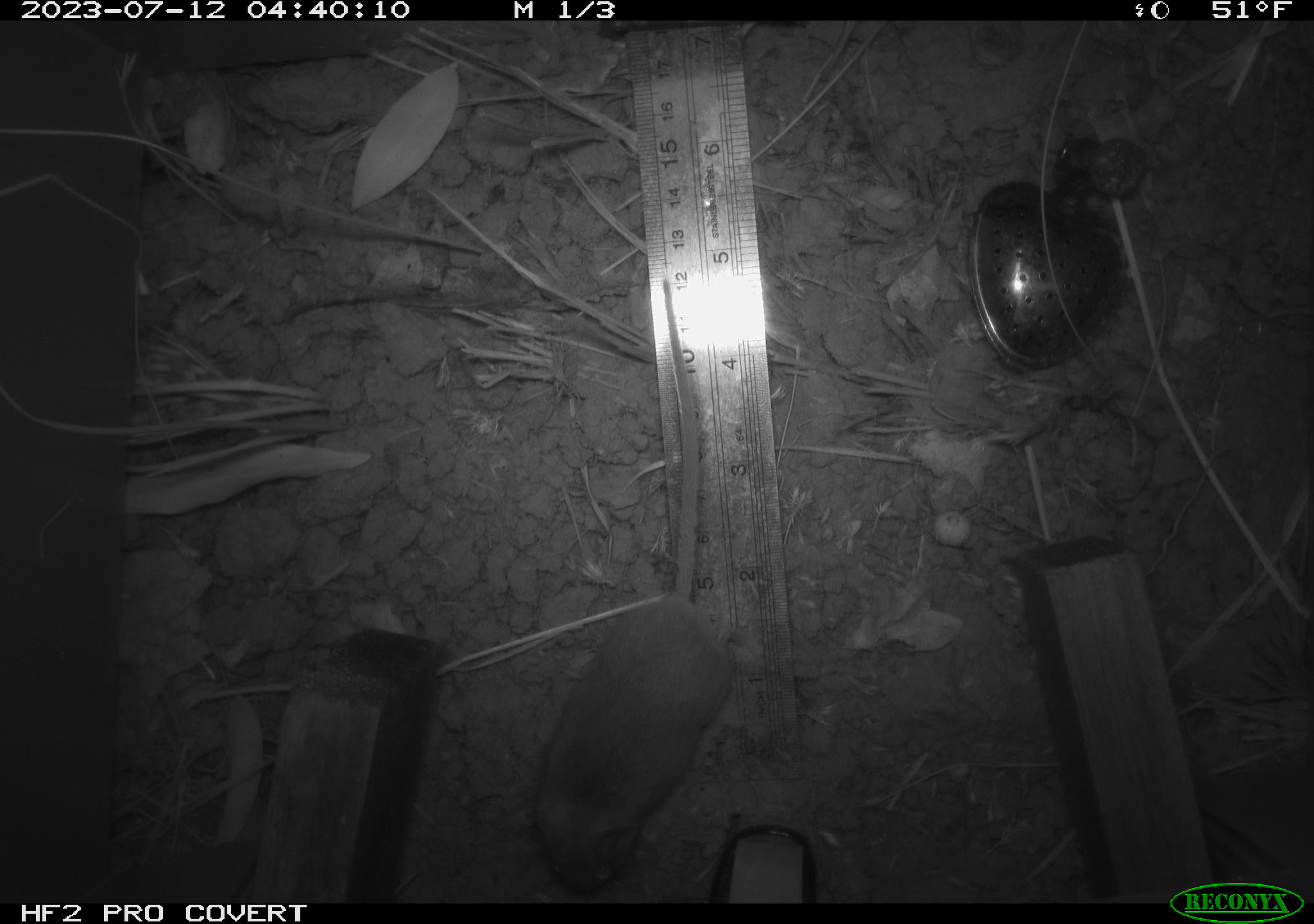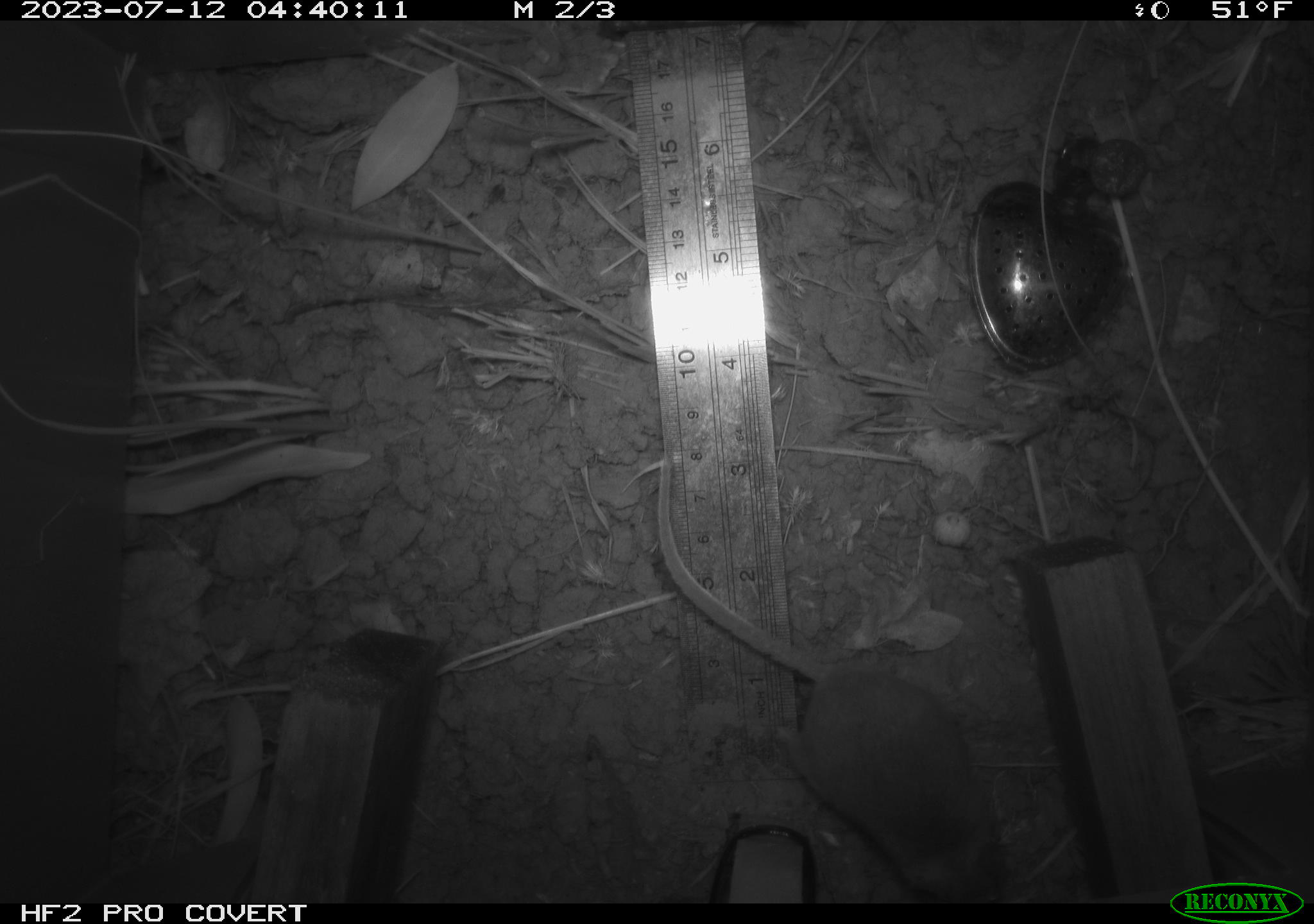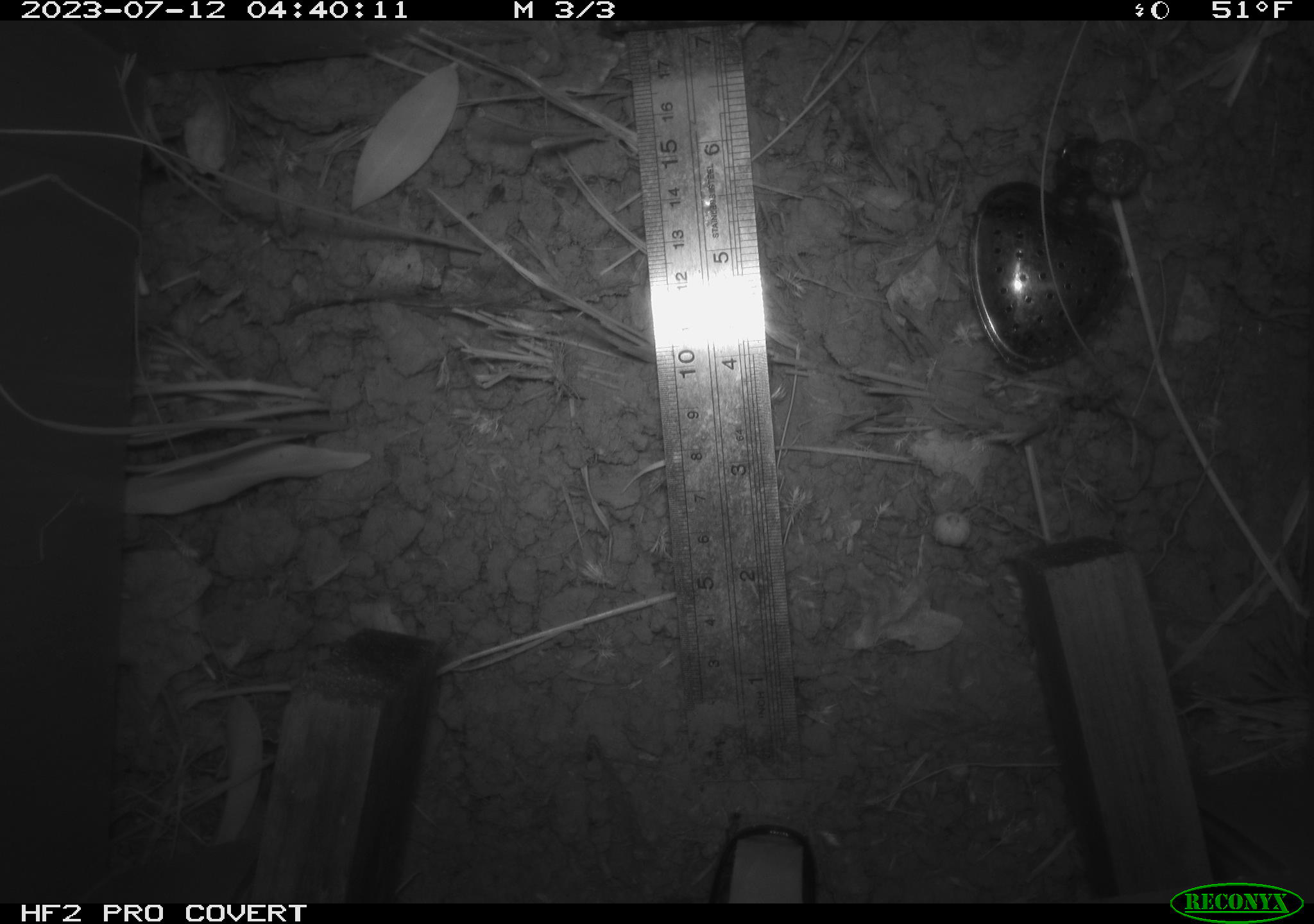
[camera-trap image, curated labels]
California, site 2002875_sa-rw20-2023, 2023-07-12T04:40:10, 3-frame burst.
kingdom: Animalia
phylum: Chordata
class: Mammalia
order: Rodentia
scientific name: Rodentia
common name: mouse species